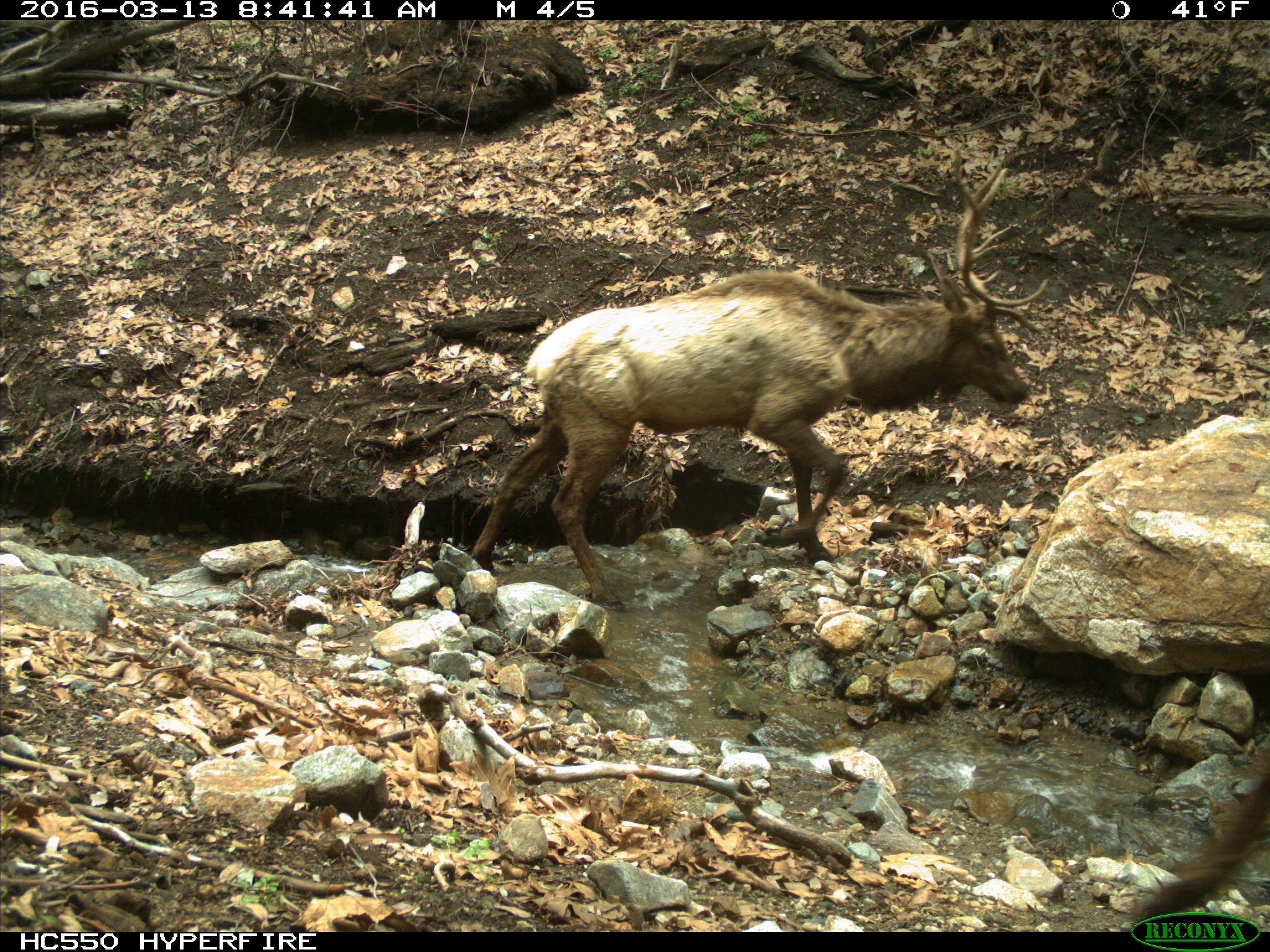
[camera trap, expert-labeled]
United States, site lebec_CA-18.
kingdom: Animalia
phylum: Chordata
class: Mammalia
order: Artiodactyla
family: Cervidae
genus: Cervus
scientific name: Cervus canadensis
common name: elk